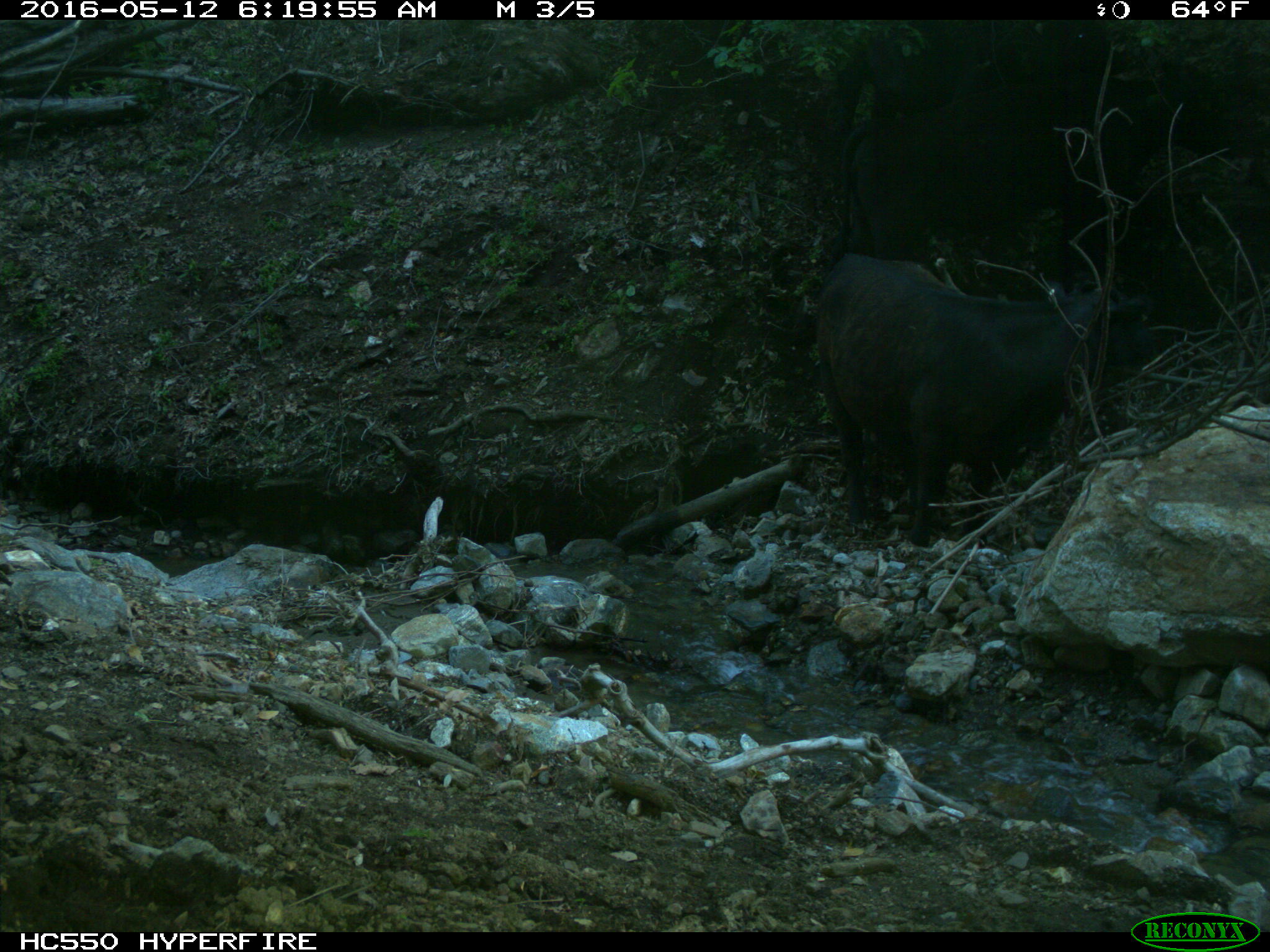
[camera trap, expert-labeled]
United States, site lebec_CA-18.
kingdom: Animalia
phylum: Chordata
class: Mammalia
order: Artiodactyla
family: Bovidae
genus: Bos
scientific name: Bos taurus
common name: domestic cow